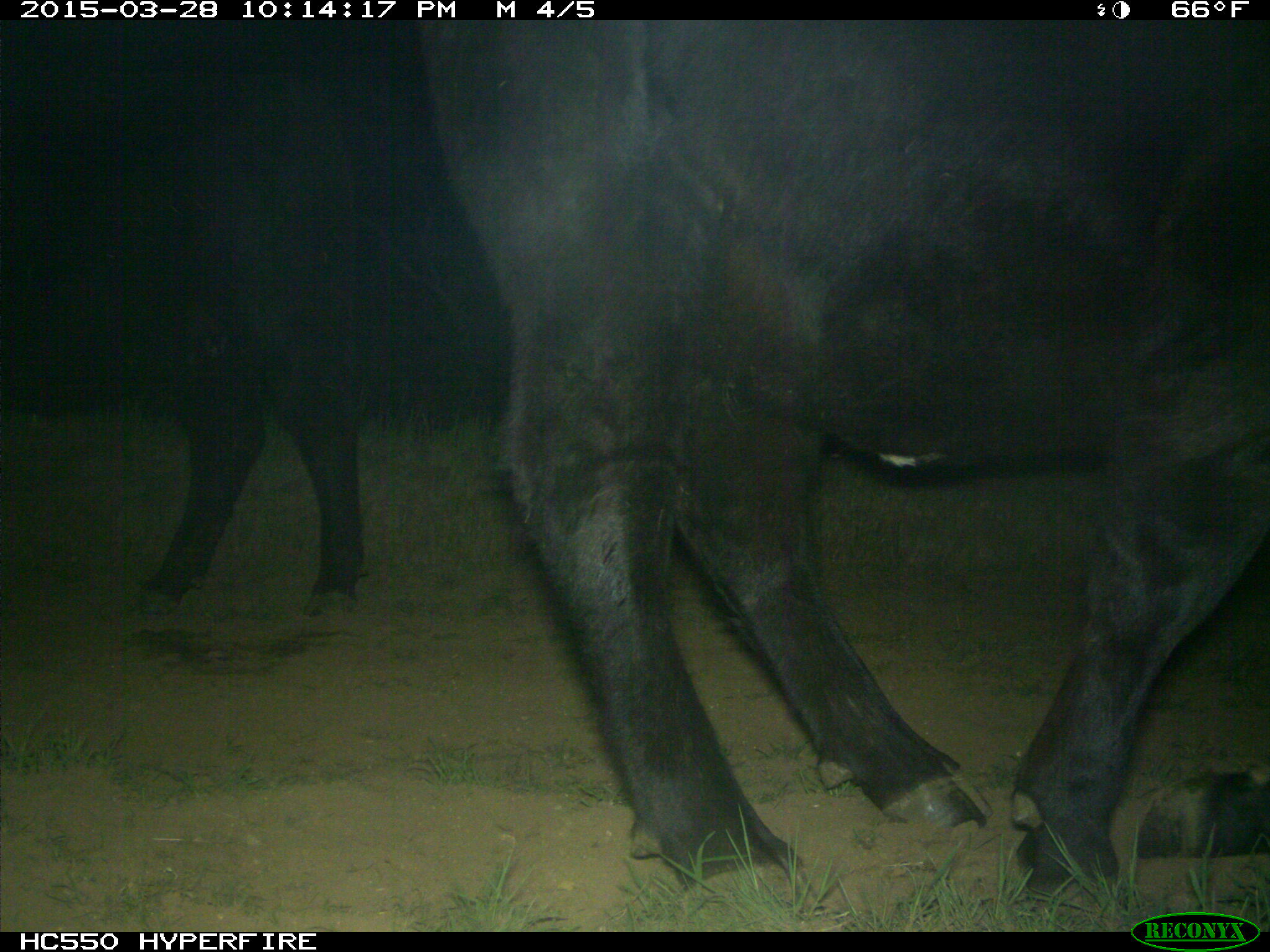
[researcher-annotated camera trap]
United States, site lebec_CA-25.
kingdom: Animalia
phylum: Chordata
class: Mammalia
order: Artiodactyla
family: Bovidae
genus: Bos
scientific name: Bos taurus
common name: domestic cow